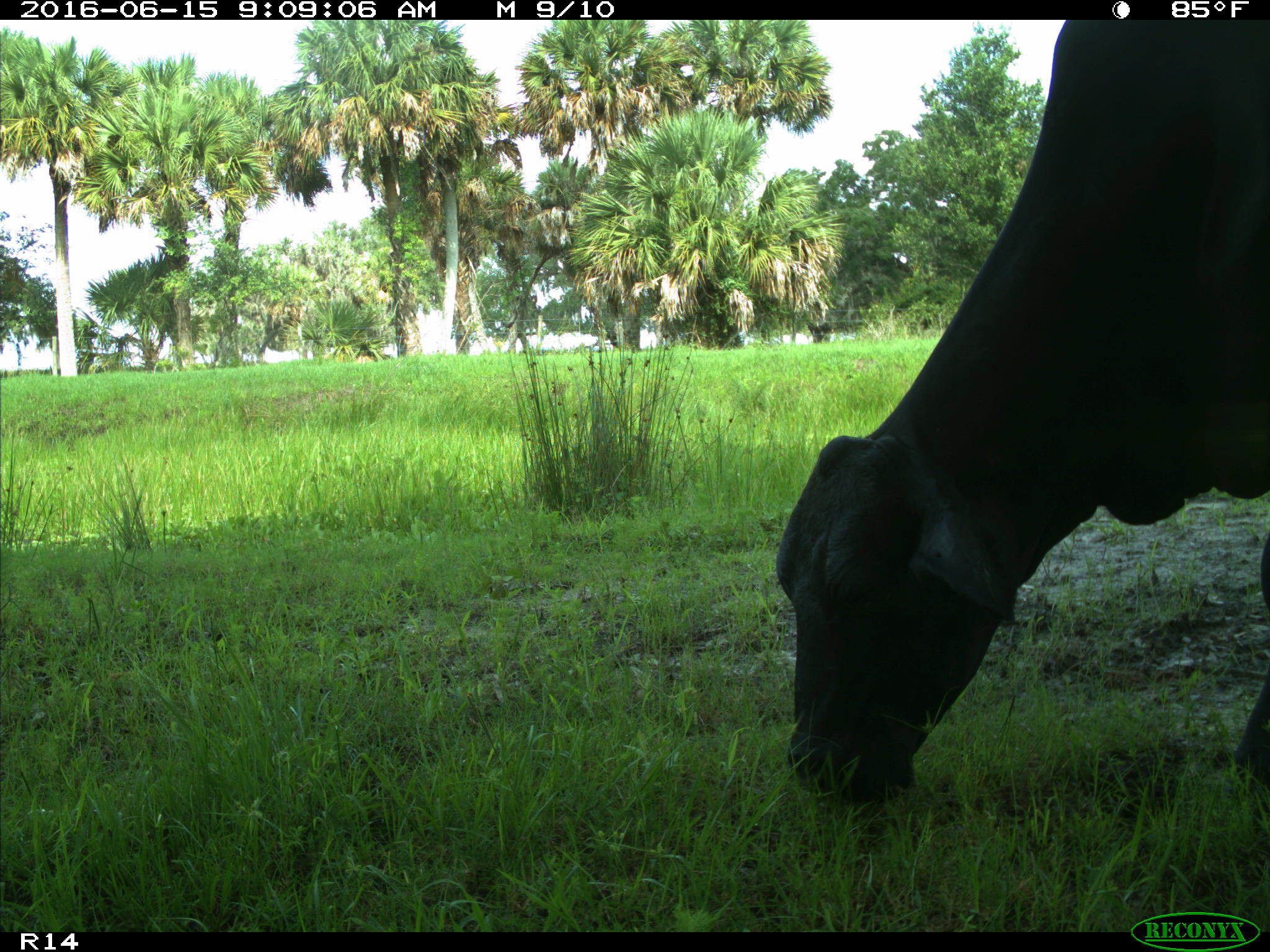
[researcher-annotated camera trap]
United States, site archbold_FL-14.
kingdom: Animalia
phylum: Chordata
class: Mammalia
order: Artiodactyla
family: Bovidae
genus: Bos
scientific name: Bos taurus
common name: domestic cow